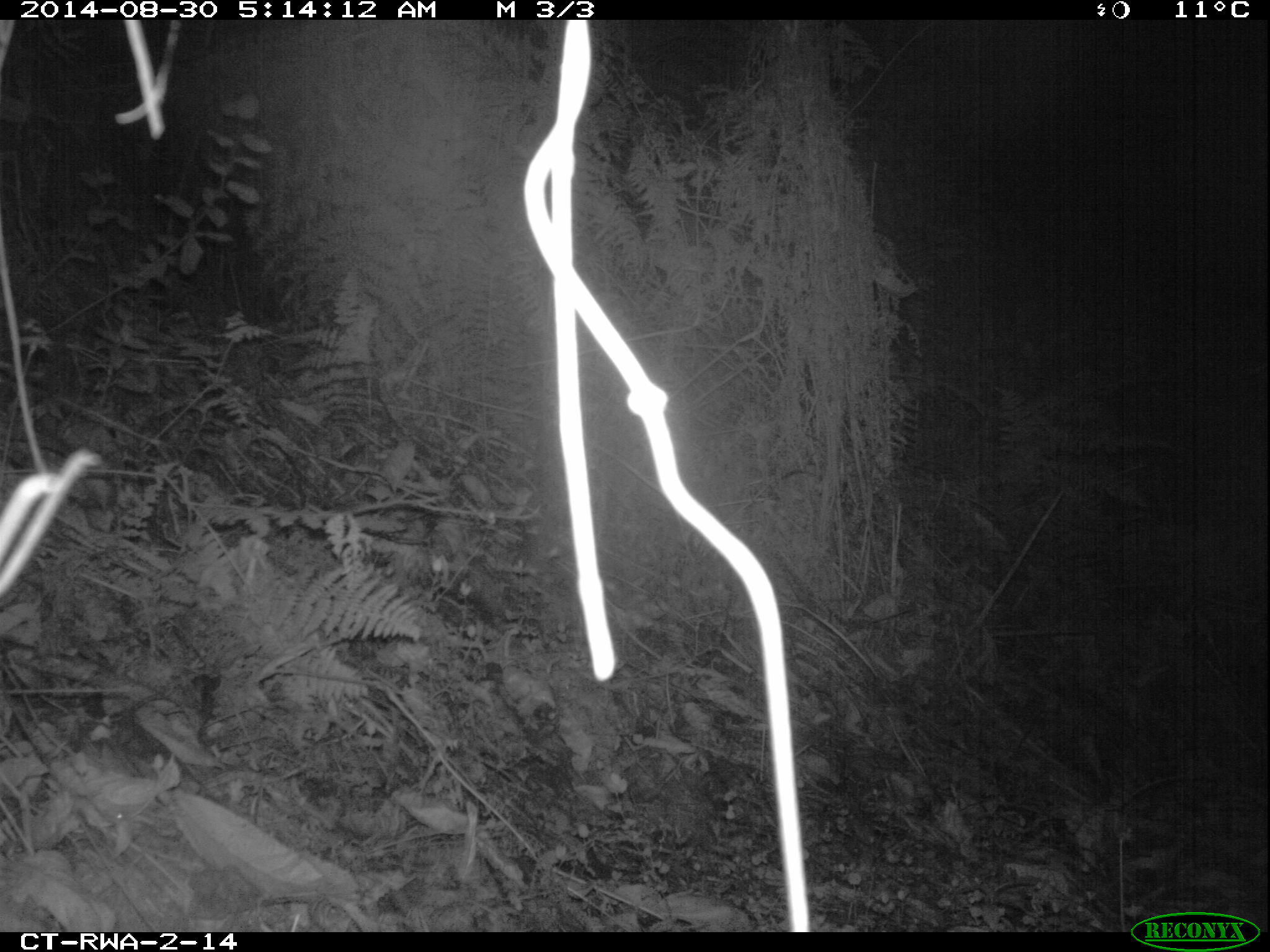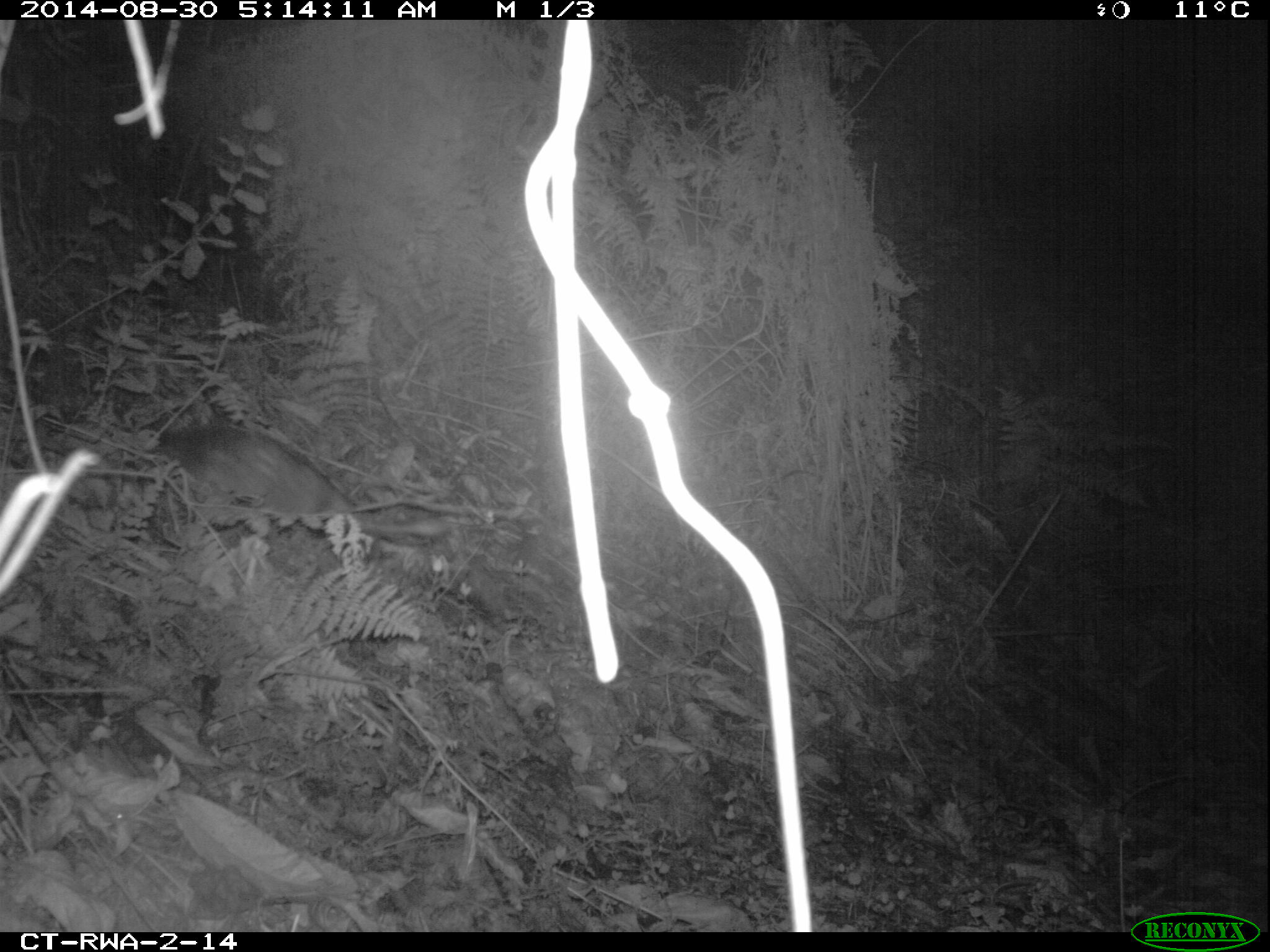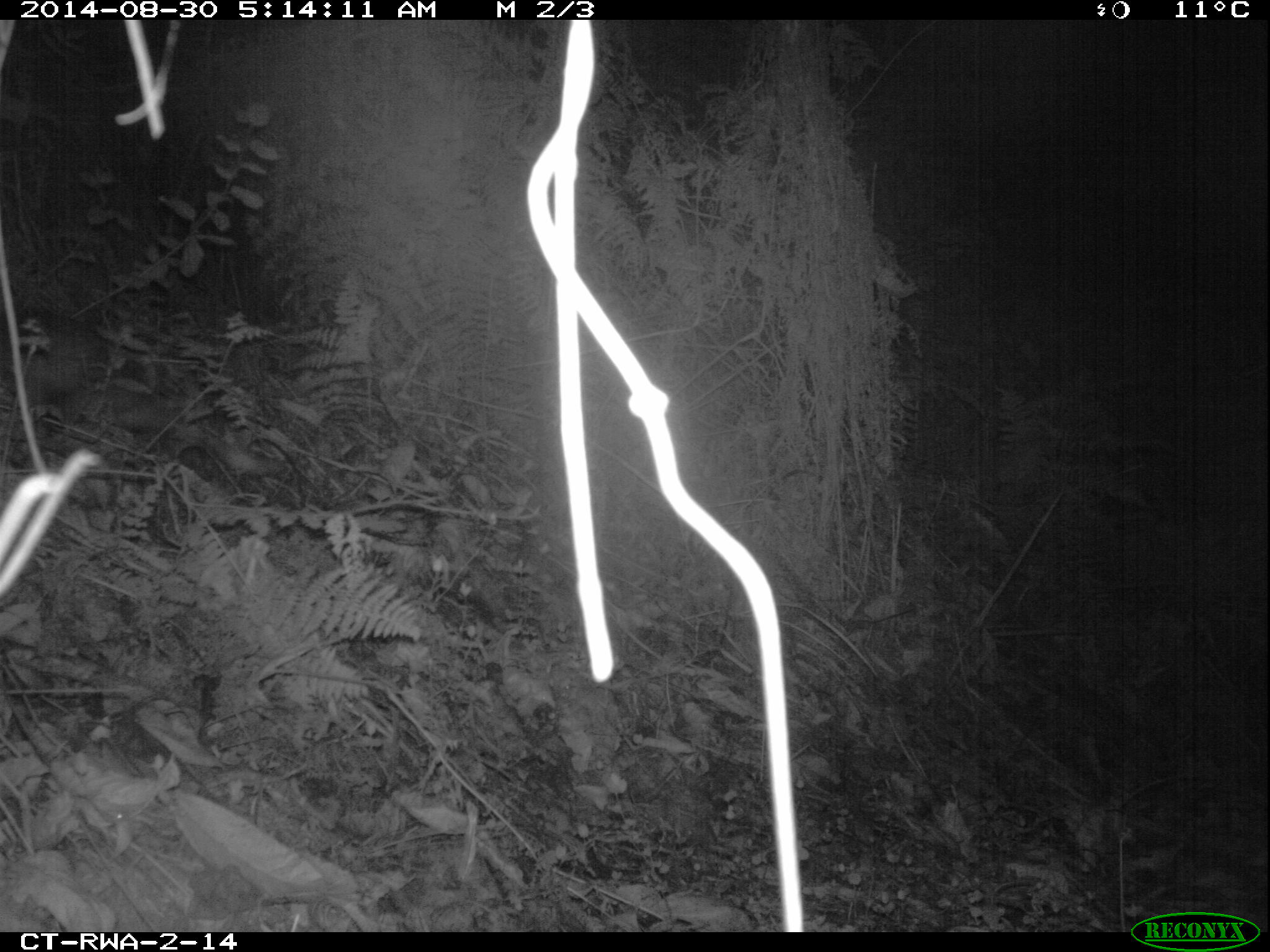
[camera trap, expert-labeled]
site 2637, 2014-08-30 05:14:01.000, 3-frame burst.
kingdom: Animalia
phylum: Chordata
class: Mammalia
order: Rodentia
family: Hystricidae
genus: Atherurus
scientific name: Atherurus africanus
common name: african brush-tailed porcupine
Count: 1.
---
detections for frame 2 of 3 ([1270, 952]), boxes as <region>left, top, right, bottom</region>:
atherurus africanus: <region>142, 423, 455, 534</region>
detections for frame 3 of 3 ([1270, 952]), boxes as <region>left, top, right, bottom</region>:
atherurus africanus: <region>0, 313, 291, 478</region>